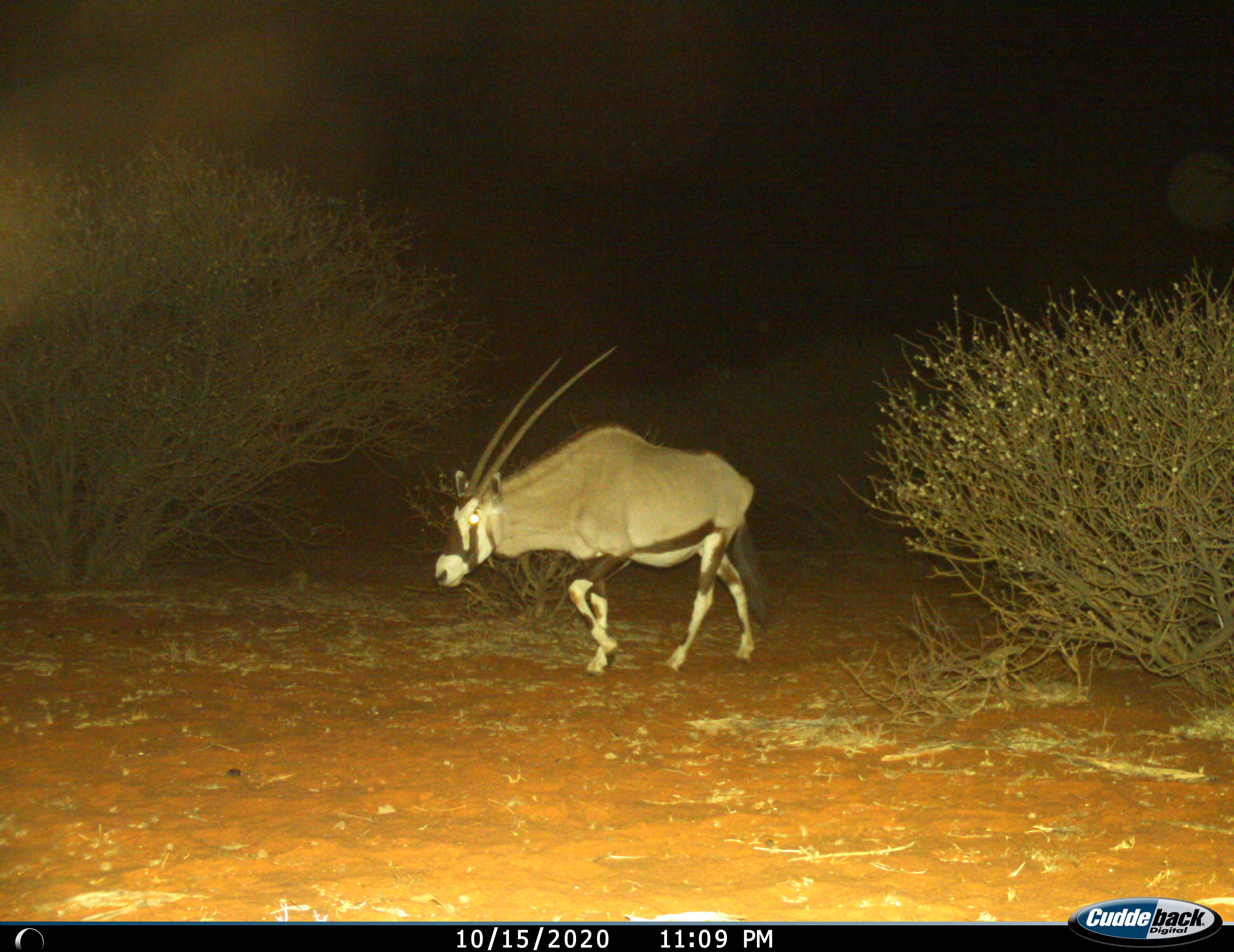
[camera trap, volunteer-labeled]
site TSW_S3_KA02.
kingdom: Animalia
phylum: Chordata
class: Mammalia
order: Artiodactyla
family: Bovidae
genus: Oryx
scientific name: Oryx gazella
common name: gemsbok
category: oryx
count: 1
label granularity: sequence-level